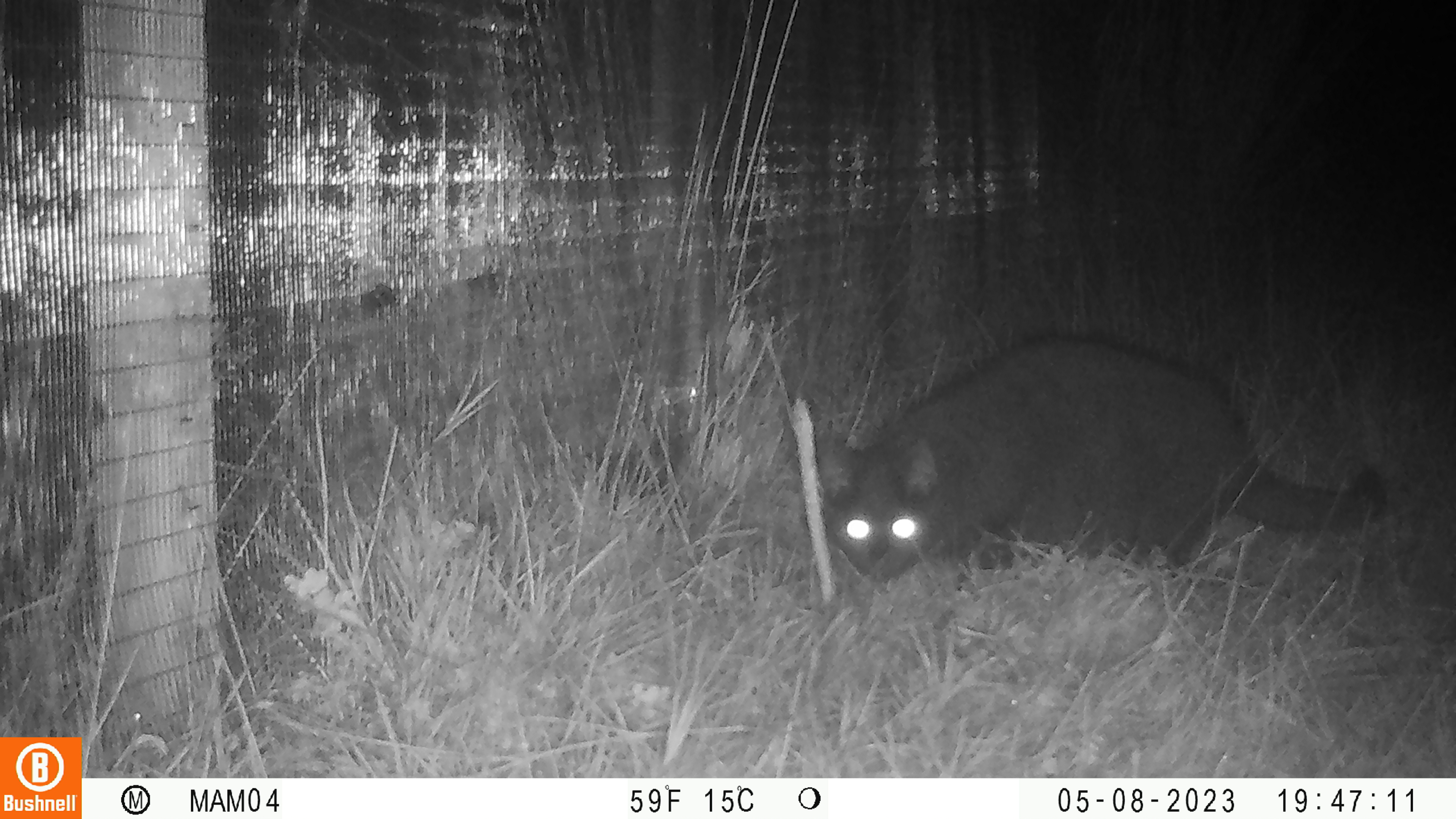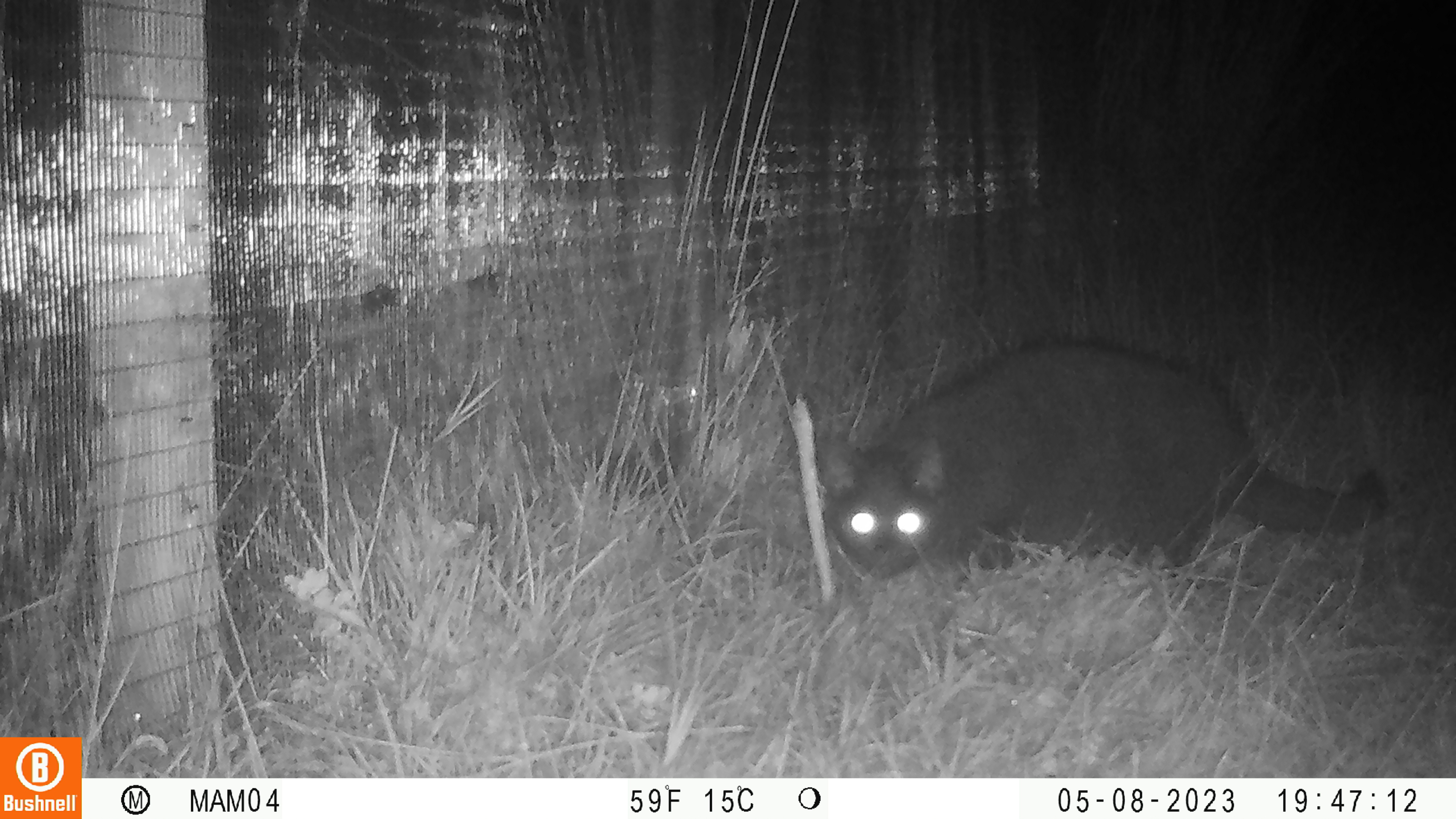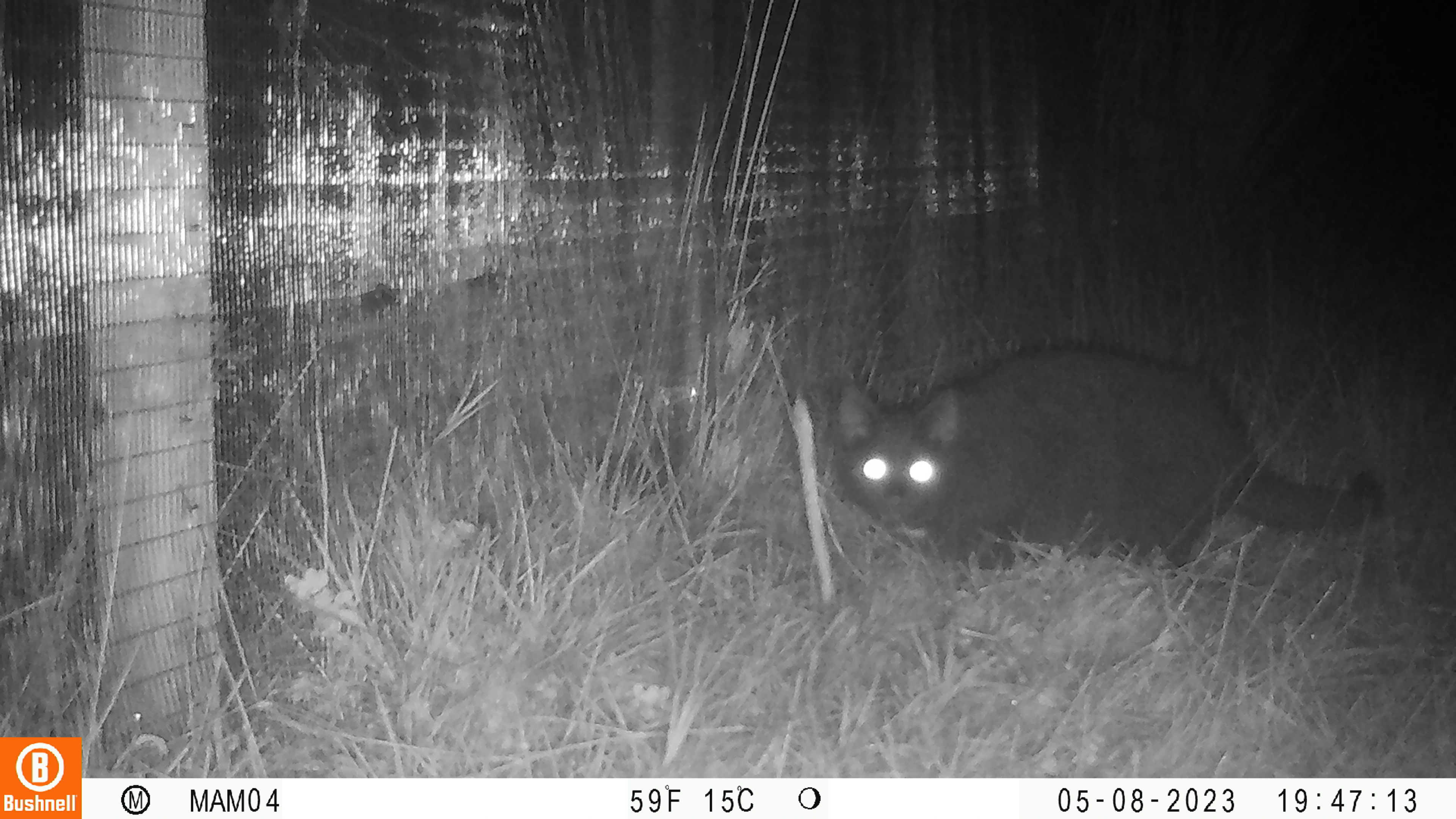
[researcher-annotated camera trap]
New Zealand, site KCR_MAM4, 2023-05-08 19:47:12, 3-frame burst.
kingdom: Animalia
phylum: Chordata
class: Mammalia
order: Carnivora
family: Felidae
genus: Felis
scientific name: Felis catus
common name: domestic cat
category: cat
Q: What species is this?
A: Cat (domestic cat) (Felis catus).